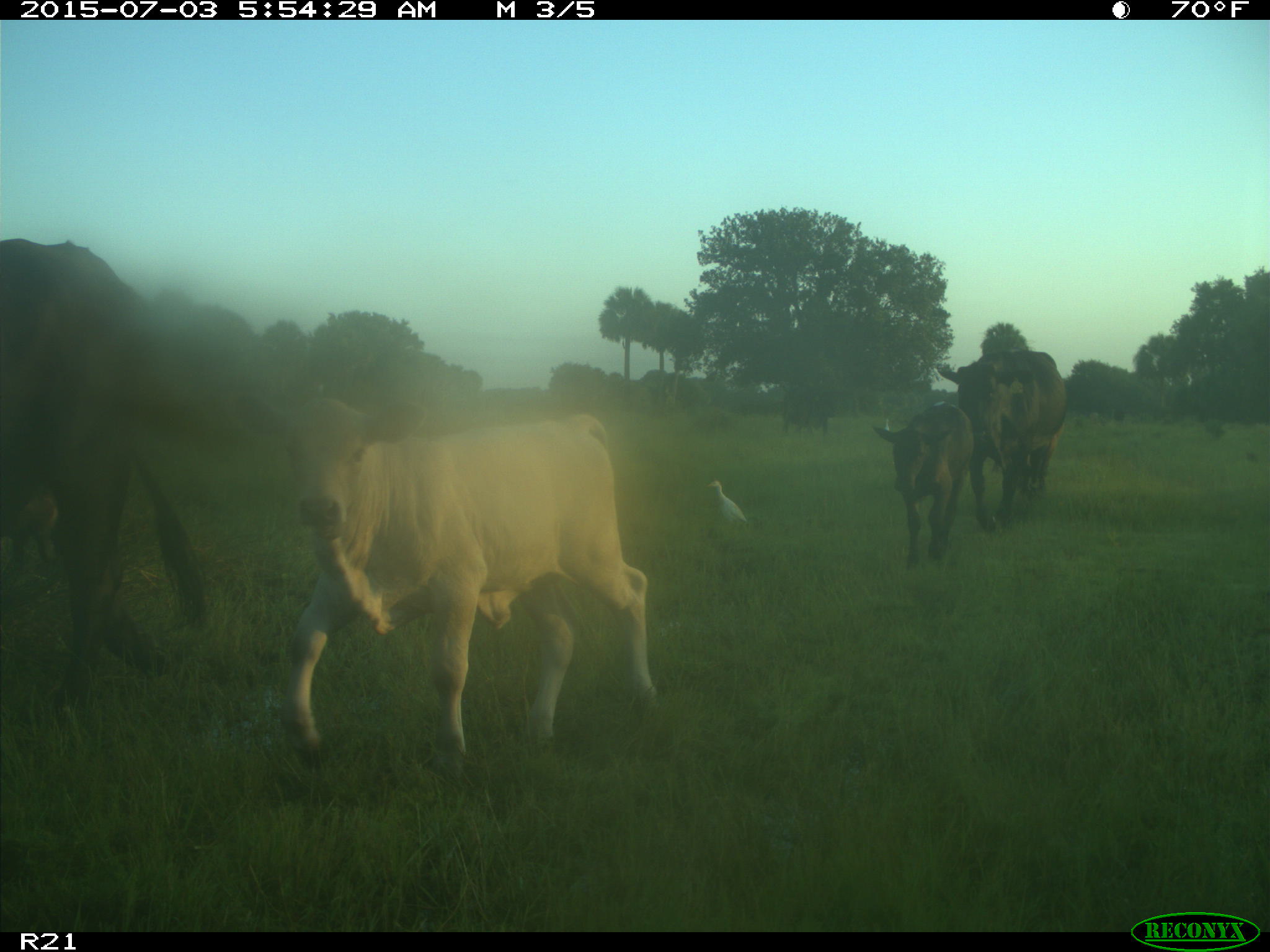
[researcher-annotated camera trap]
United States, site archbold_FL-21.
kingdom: Animalia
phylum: Chordata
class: Mammalia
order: Artiodactyla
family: Bovidae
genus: Bos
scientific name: Bos taurus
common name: domestic cow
Bos taurus (domestic cow).